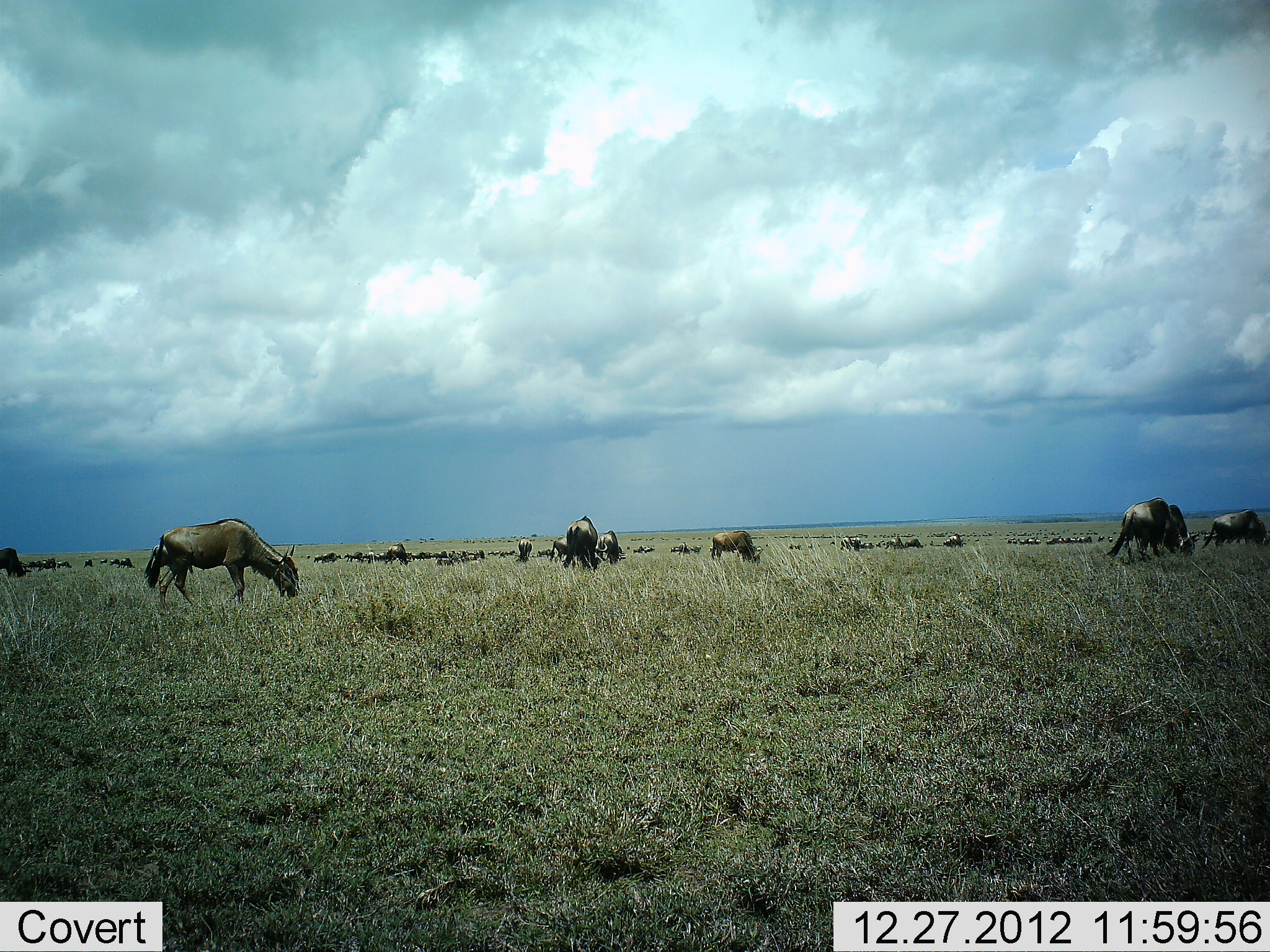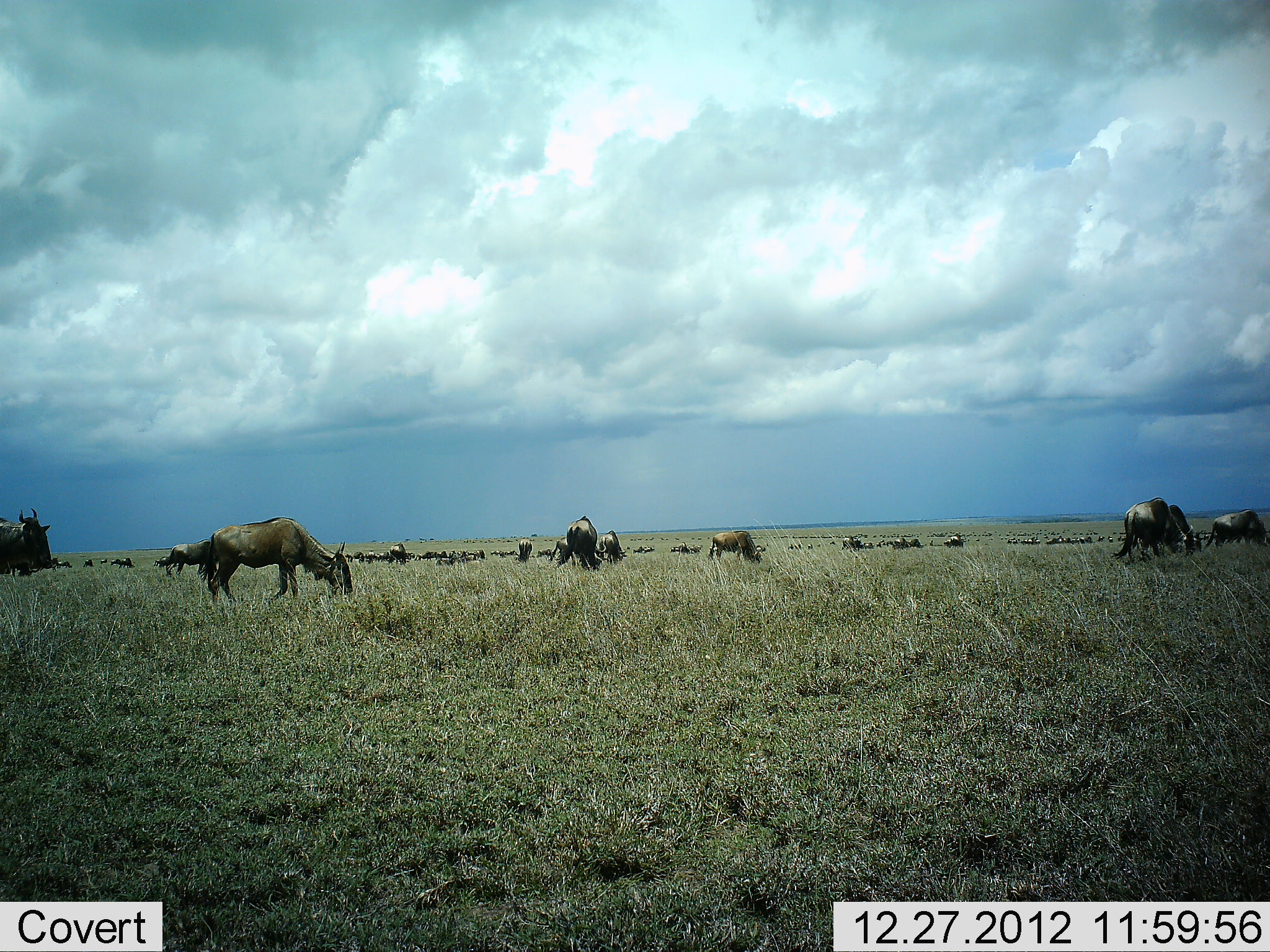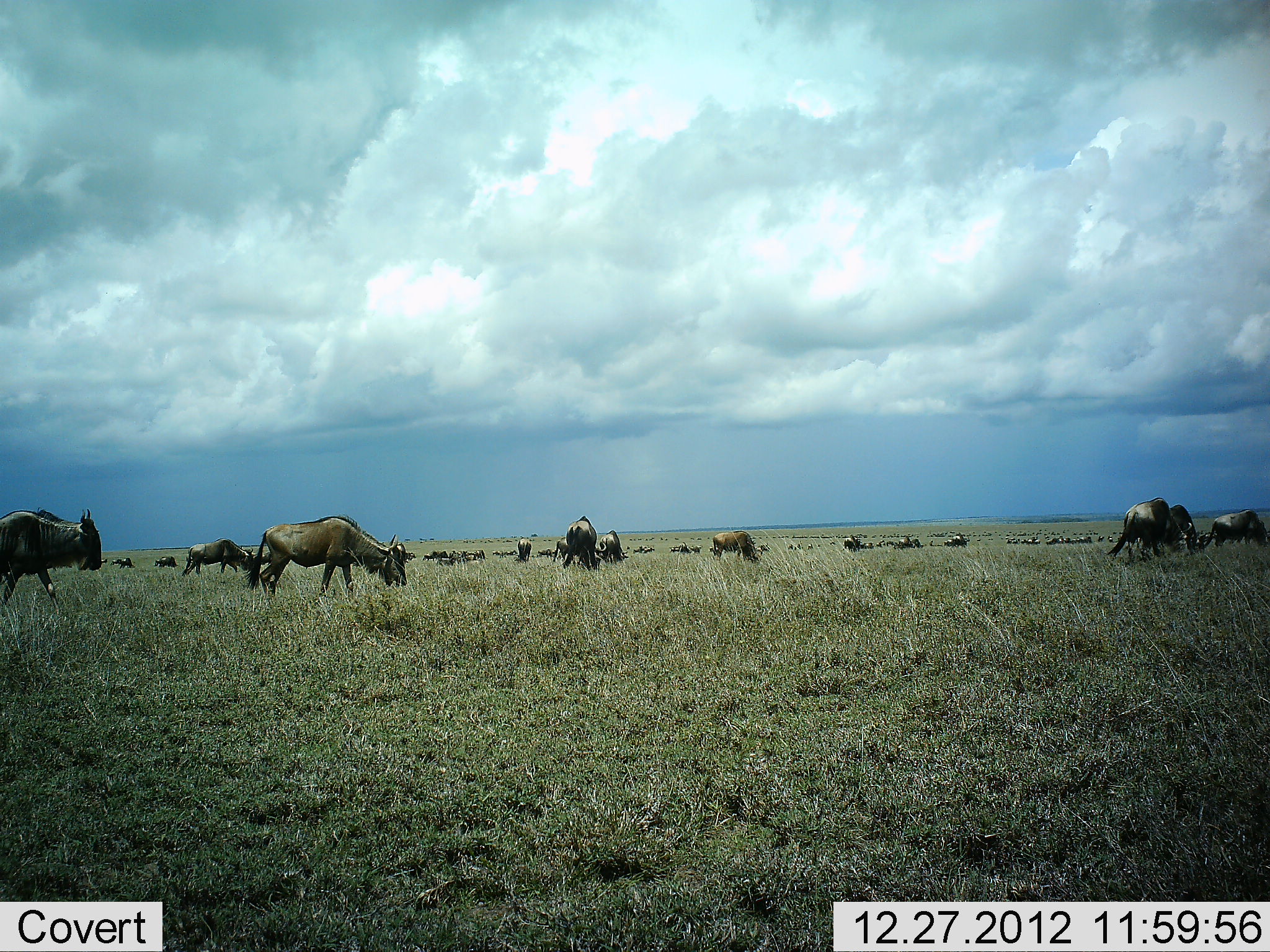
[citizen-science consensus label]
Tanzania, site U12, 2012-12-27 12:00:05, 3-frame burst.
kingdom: Animalia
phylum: Chordata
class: Mammalia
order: Artiodactyla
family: Bovidae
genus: Connochaetes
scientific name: Connochaetes taurinus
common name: blue wildebeest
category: wildebeest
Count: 11-50.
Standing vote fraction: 0%.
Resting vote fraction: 0%.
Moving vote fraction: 50%.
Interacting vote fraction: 0%.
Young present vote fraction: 0%.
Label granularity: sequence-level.